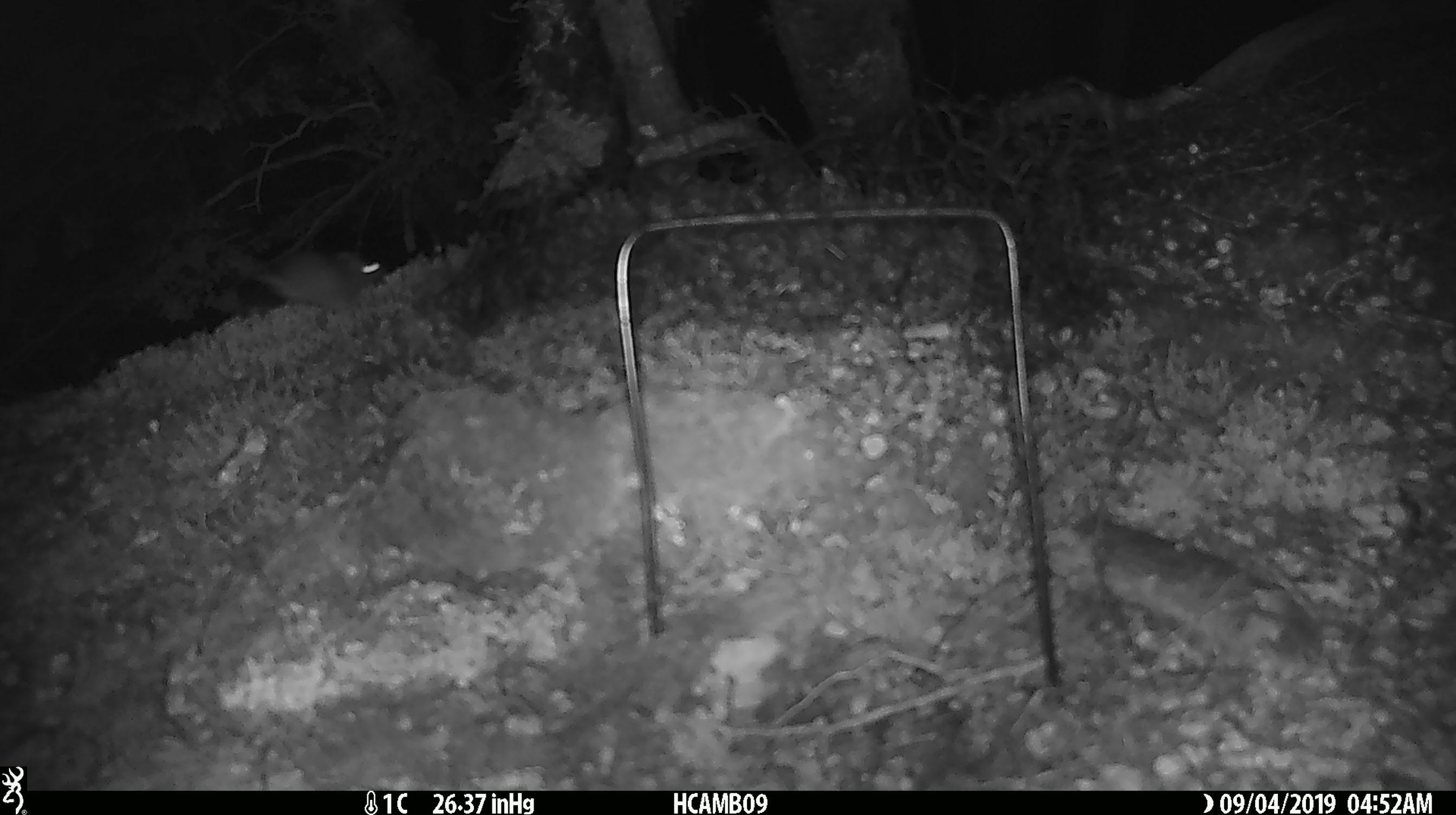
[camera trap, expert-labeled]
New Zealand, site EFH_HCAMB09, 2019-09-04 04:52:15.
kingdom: Animalia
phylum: Chordata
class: Mammalia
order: Rodentia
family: Muridae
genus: Mus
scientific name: Mus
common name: mouse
Mouse (Mus).